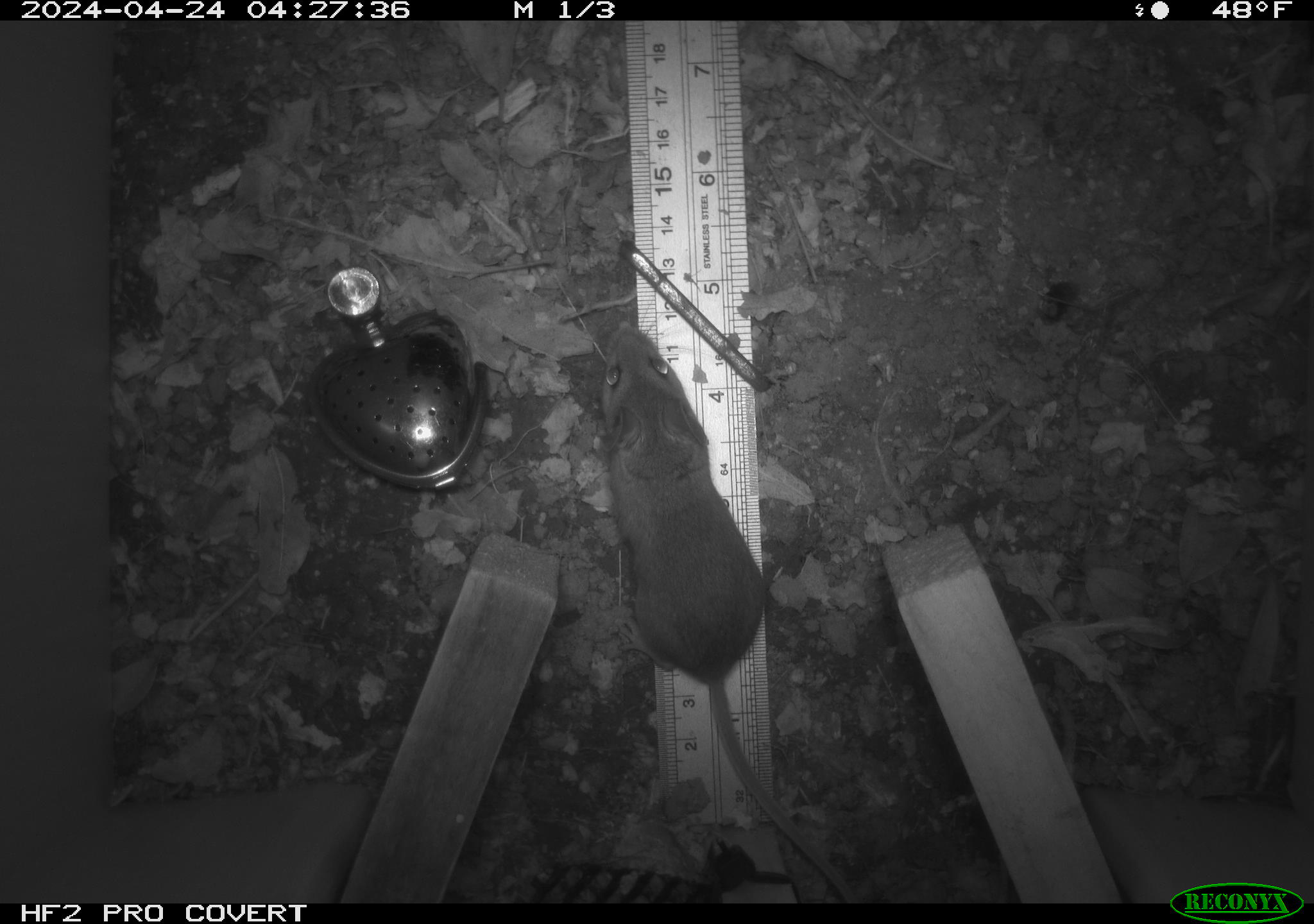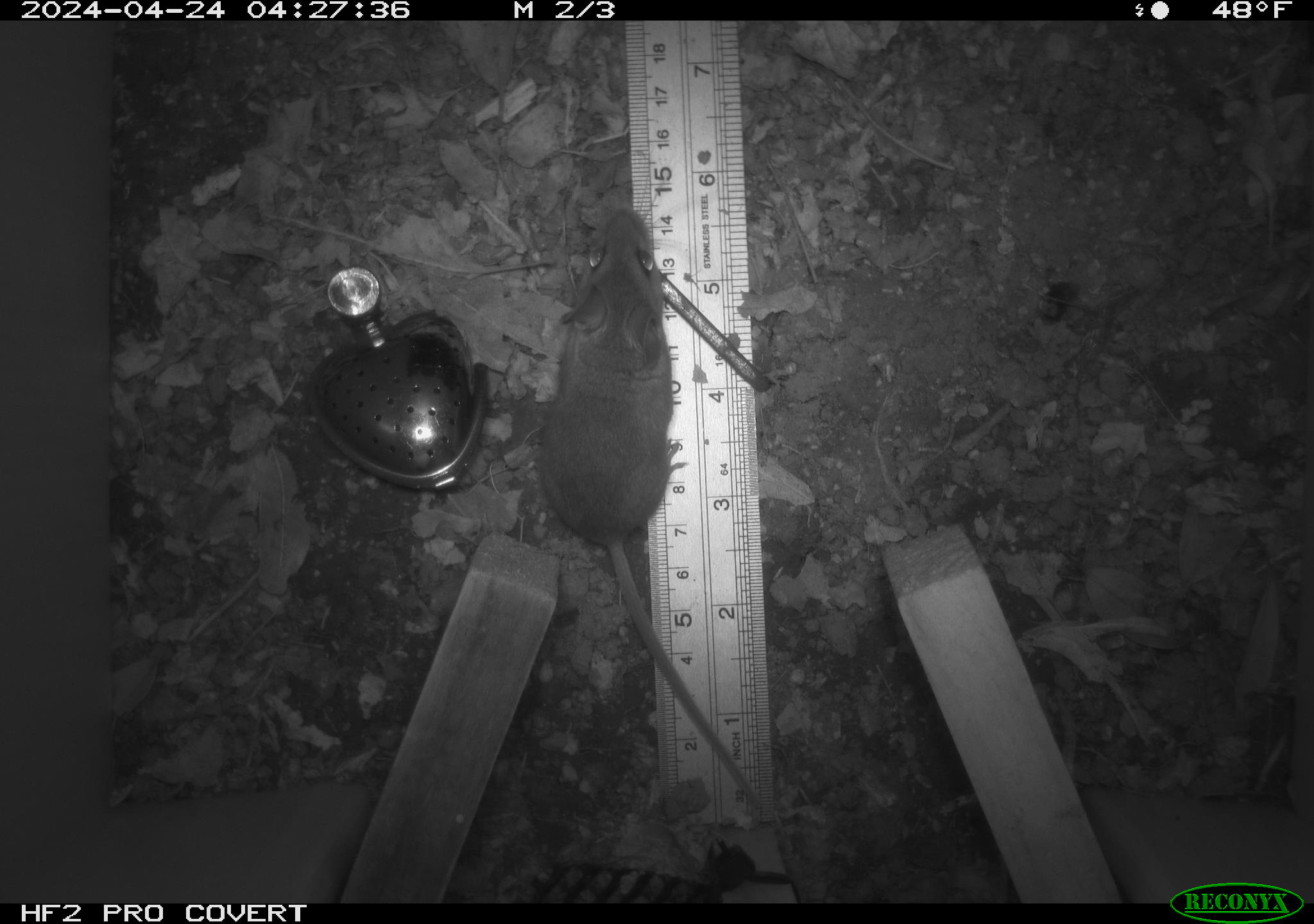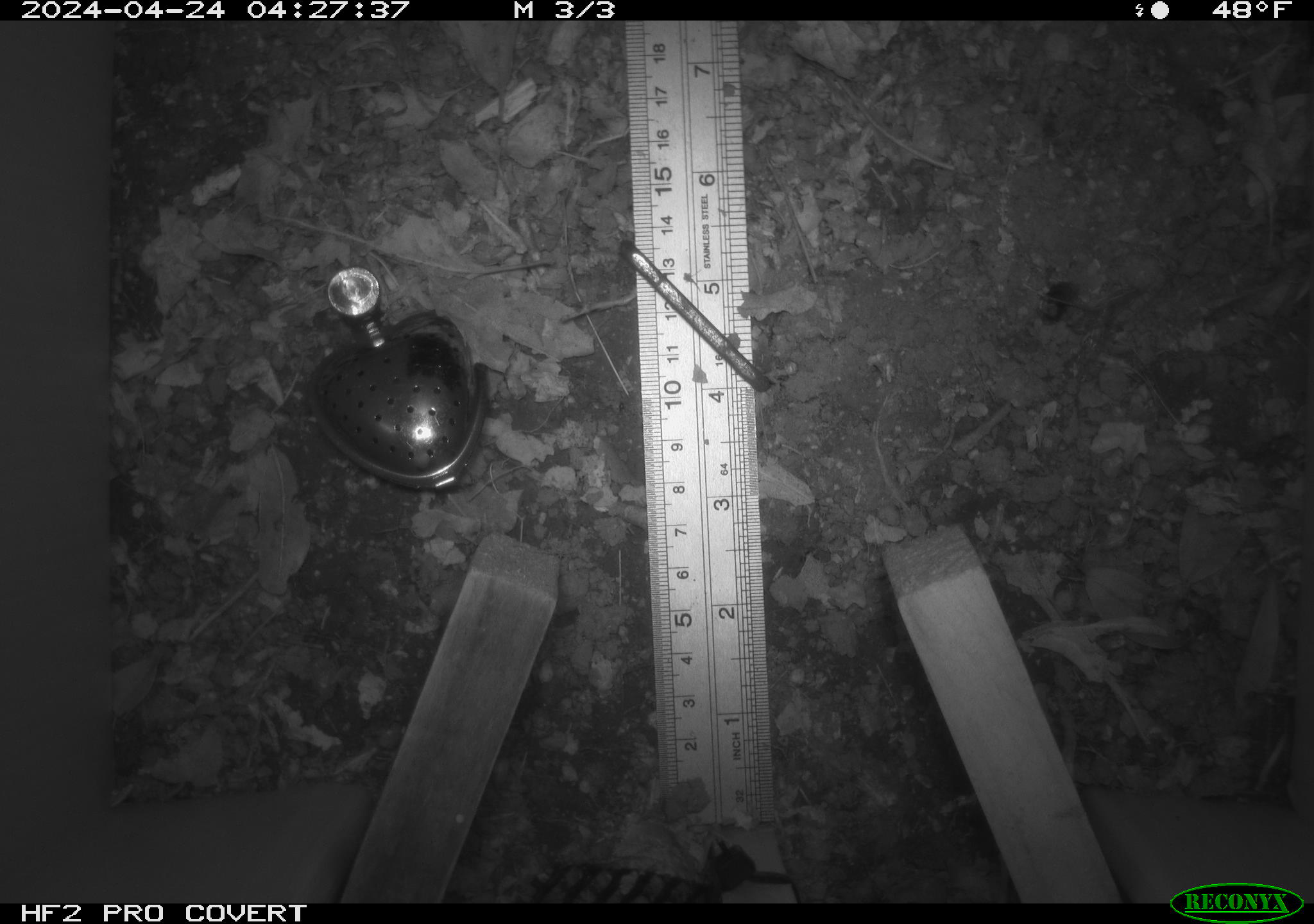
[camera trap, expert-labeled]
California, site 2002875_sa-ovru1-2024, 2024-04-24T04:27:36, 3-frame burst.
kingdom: Animalia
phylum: Chordata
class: Mammalia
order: Rodentia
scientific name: Rodentia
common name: mouse species